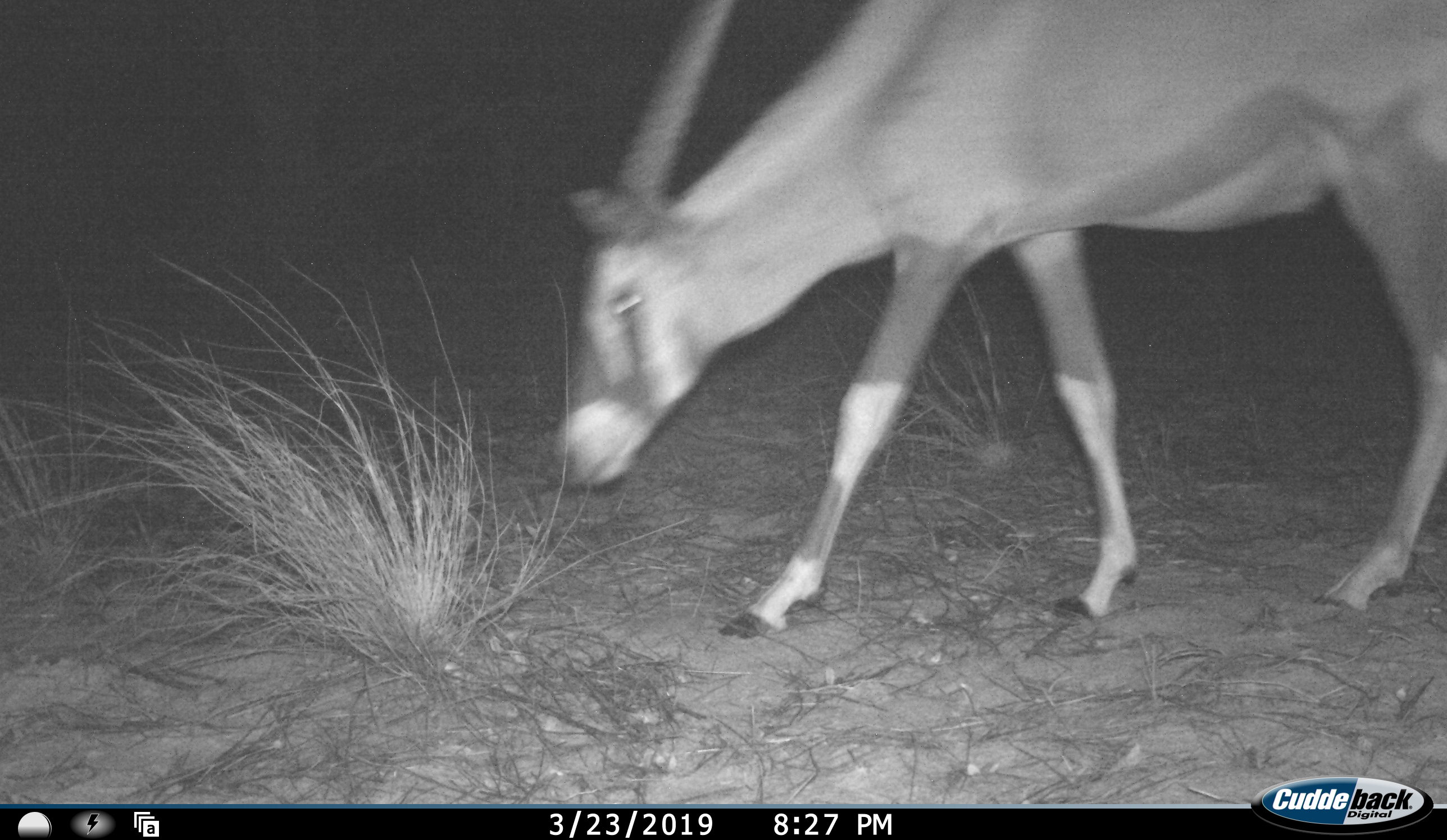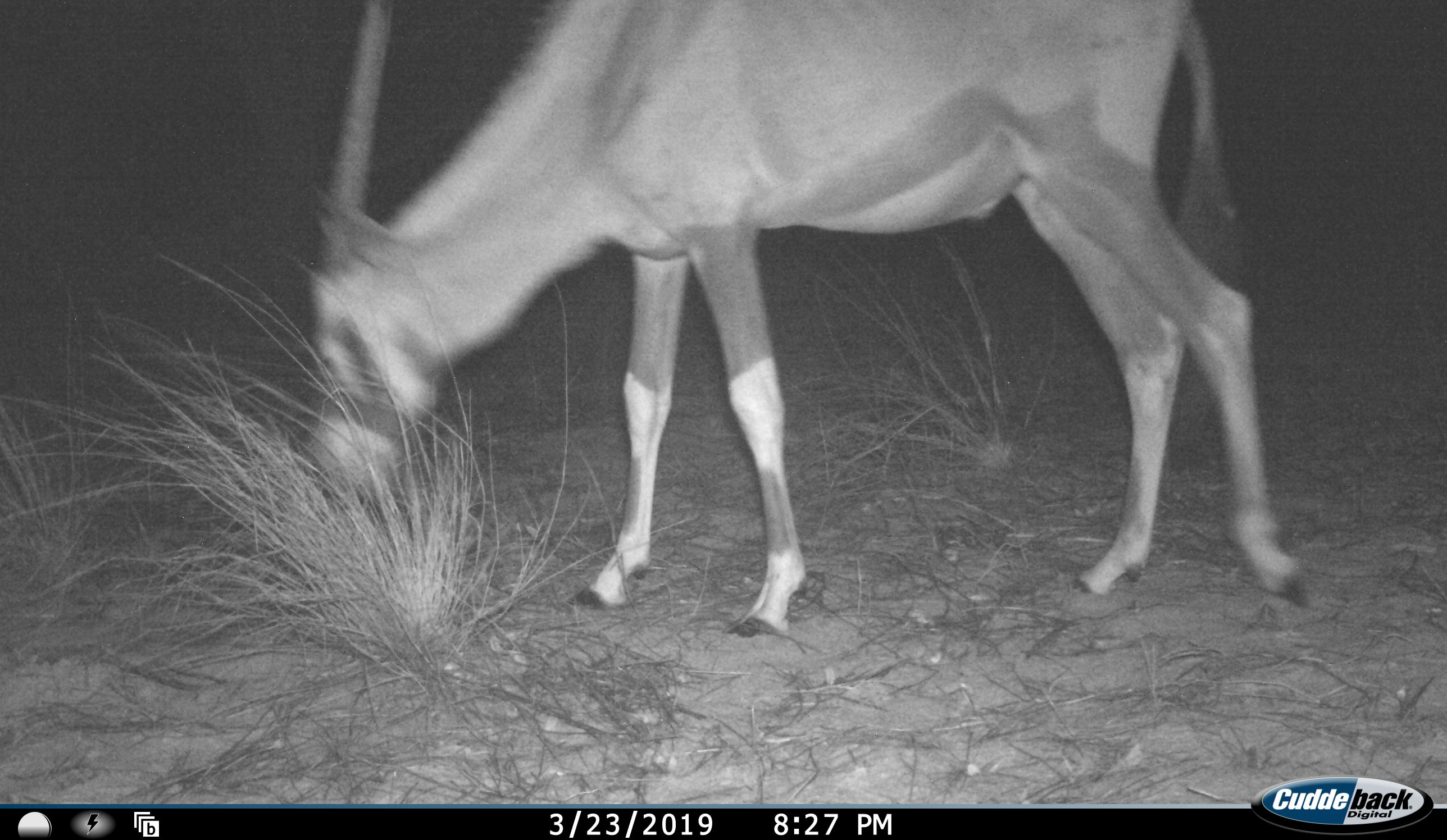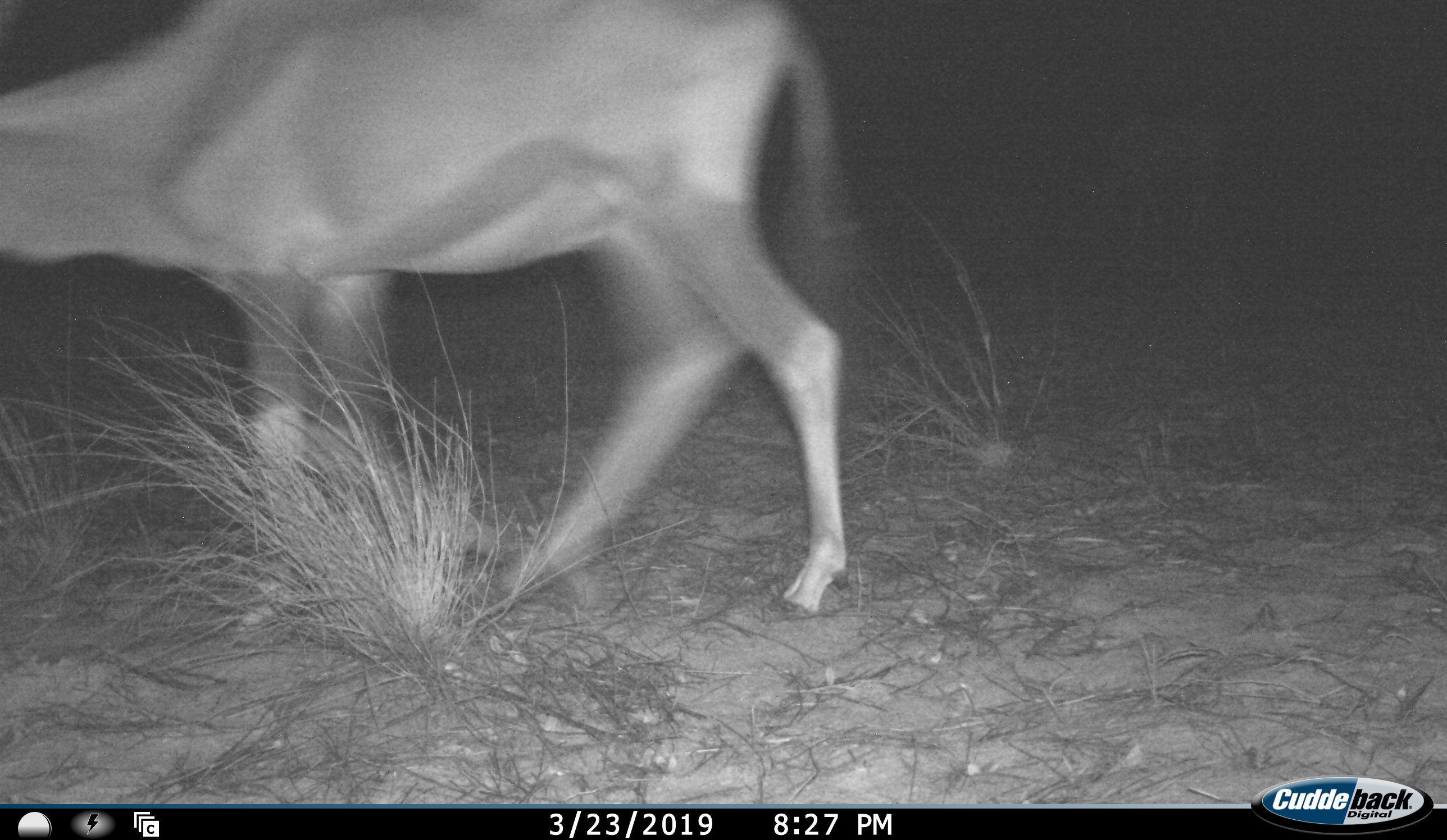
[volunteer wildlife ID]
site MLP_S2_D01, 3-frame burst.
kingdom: Animalia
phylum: Chordata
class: Mammalia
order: Artiodactyla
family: Bovidae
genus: Oryx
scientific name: Oryx gazella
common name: gemsbok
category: oryx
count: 1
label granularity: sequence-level